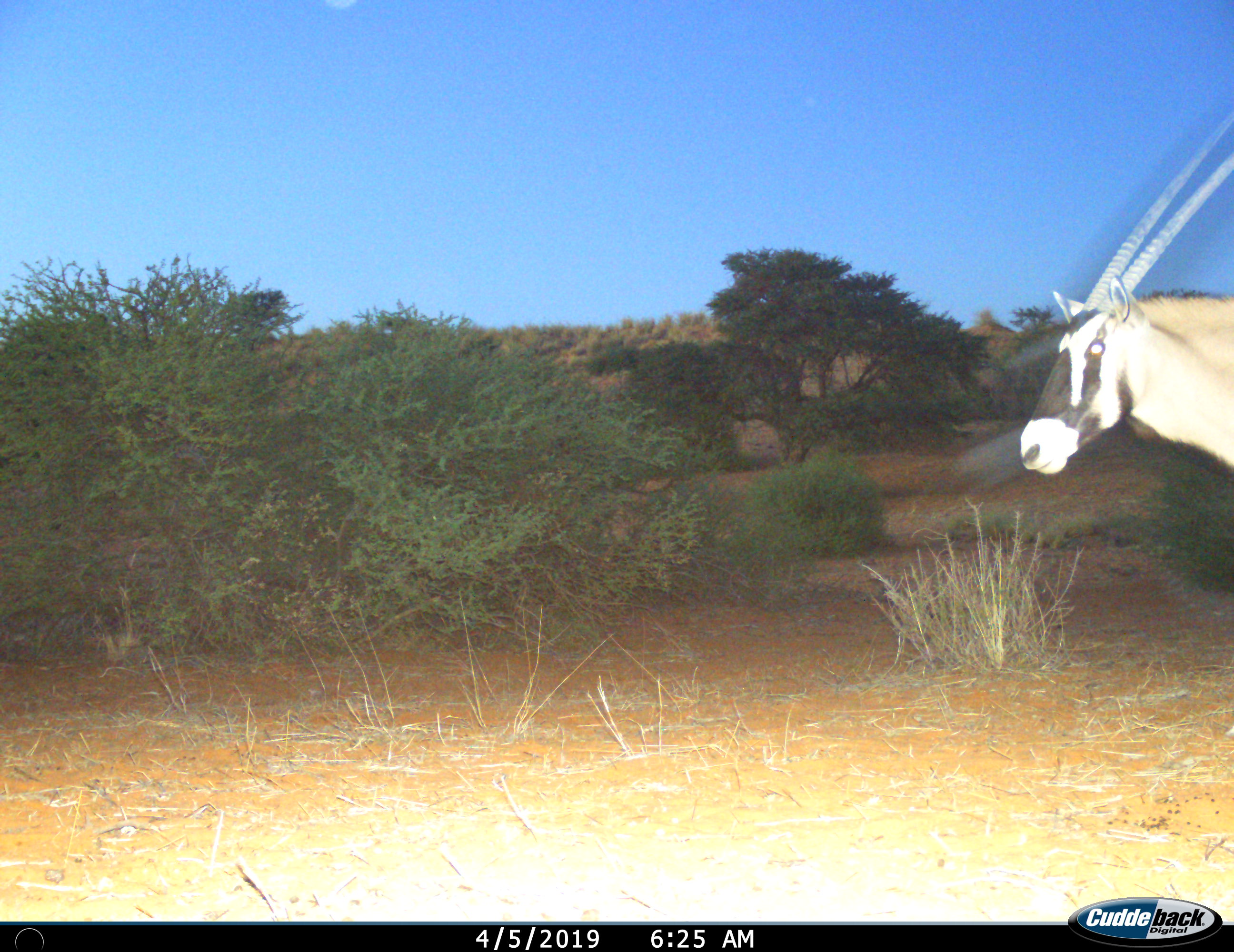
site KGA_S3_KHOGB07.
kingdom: Animalia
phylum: Chordata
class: Mammalia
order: Artiodactyla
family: Bovidae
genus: Oryx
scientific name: Oryx gazella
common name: gemsbok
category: oryx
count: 1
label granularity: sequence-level